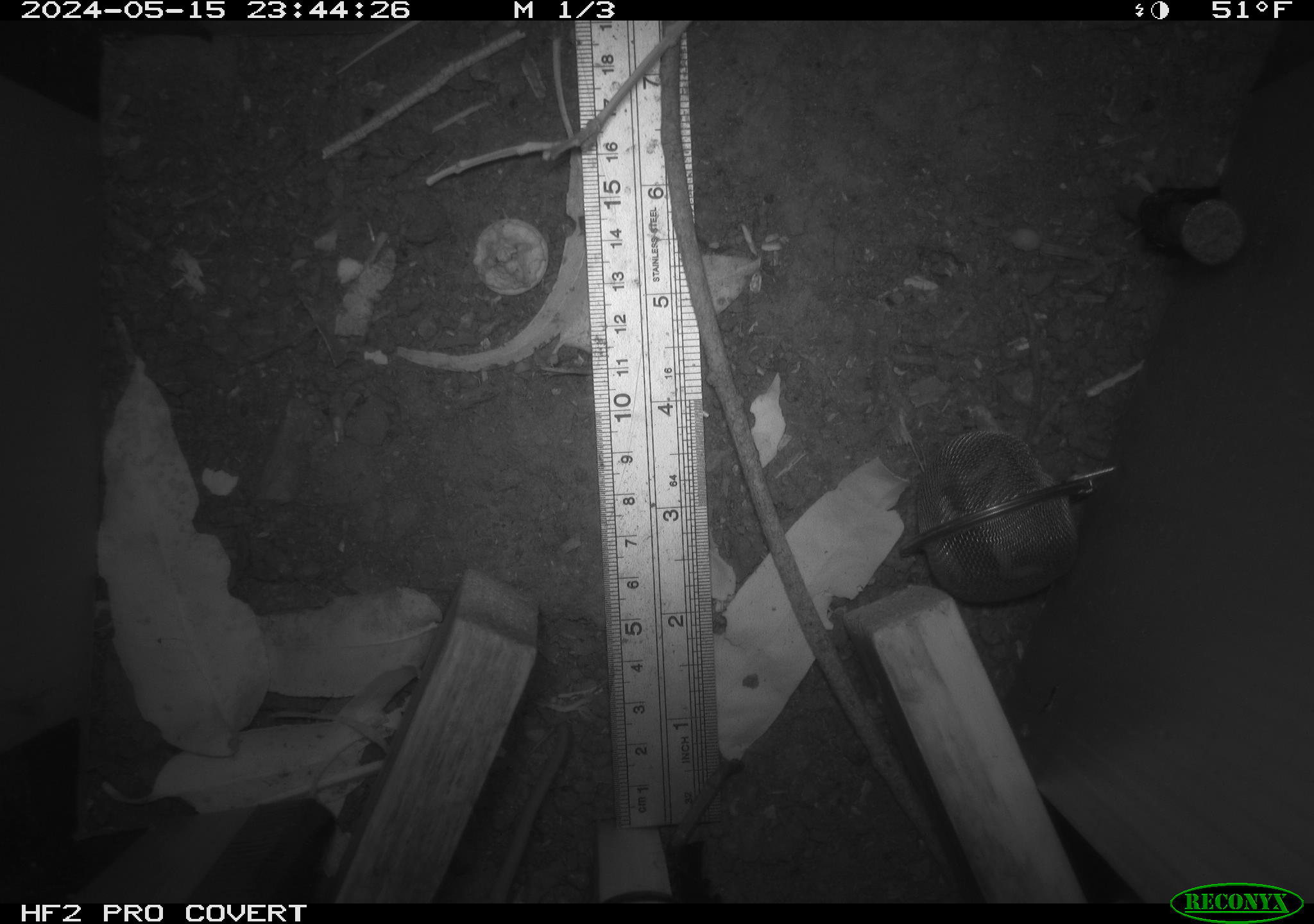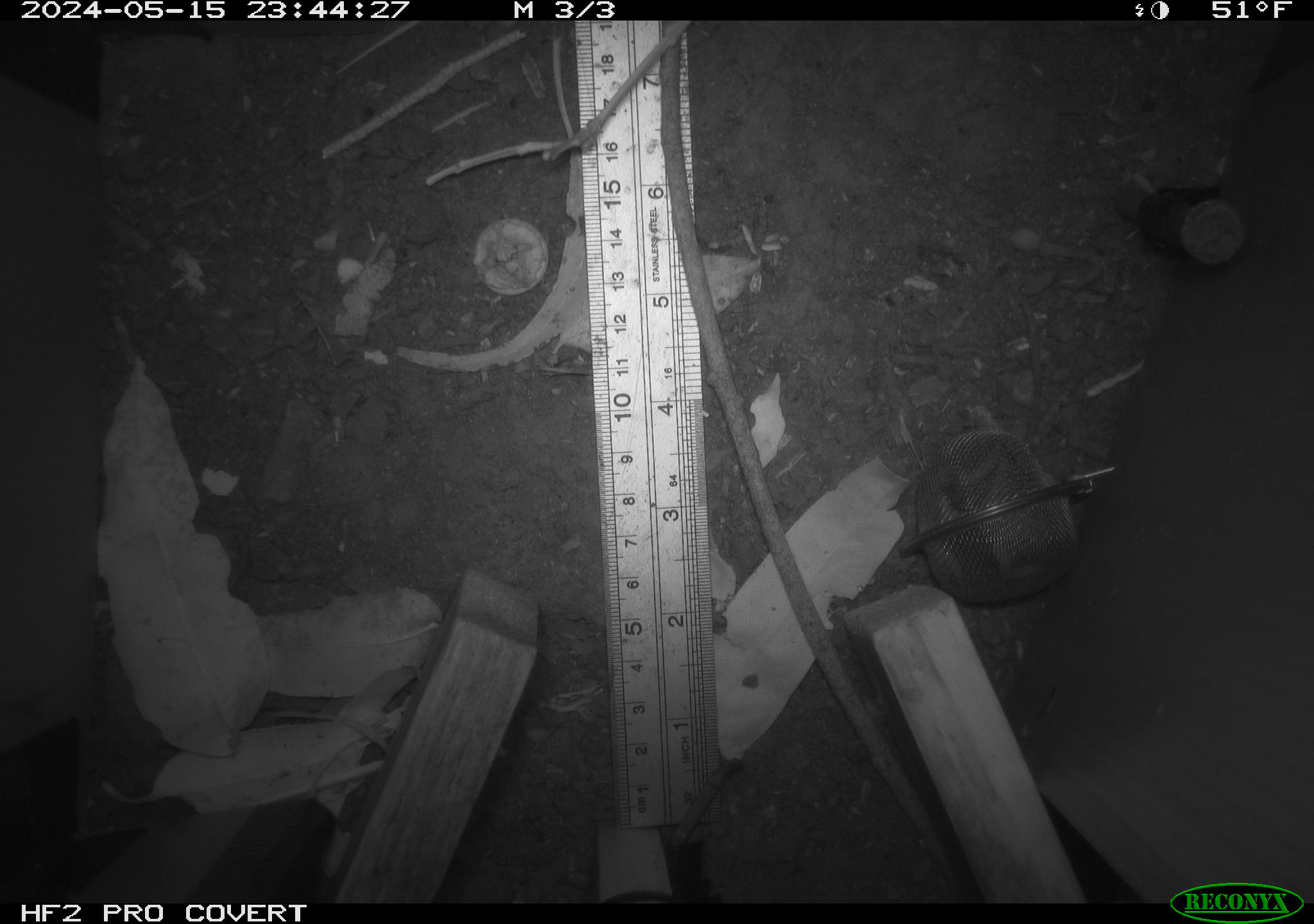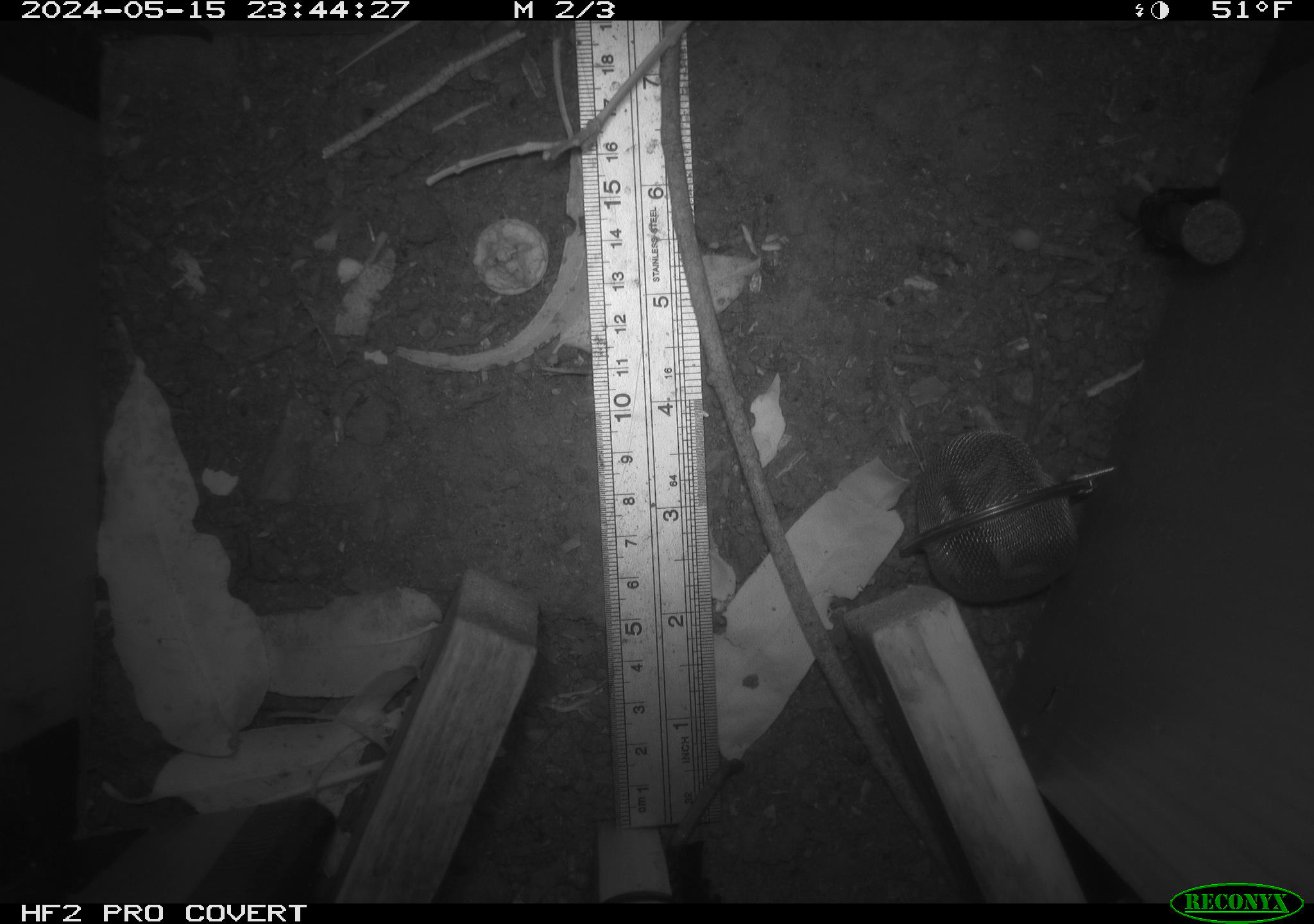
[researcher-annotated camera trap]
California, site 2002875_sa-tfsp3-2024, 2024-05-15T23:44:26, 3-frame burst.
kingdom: Animalia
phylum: Chordata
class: Mammalia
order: Rodentia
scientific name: Rodentia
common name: rodent